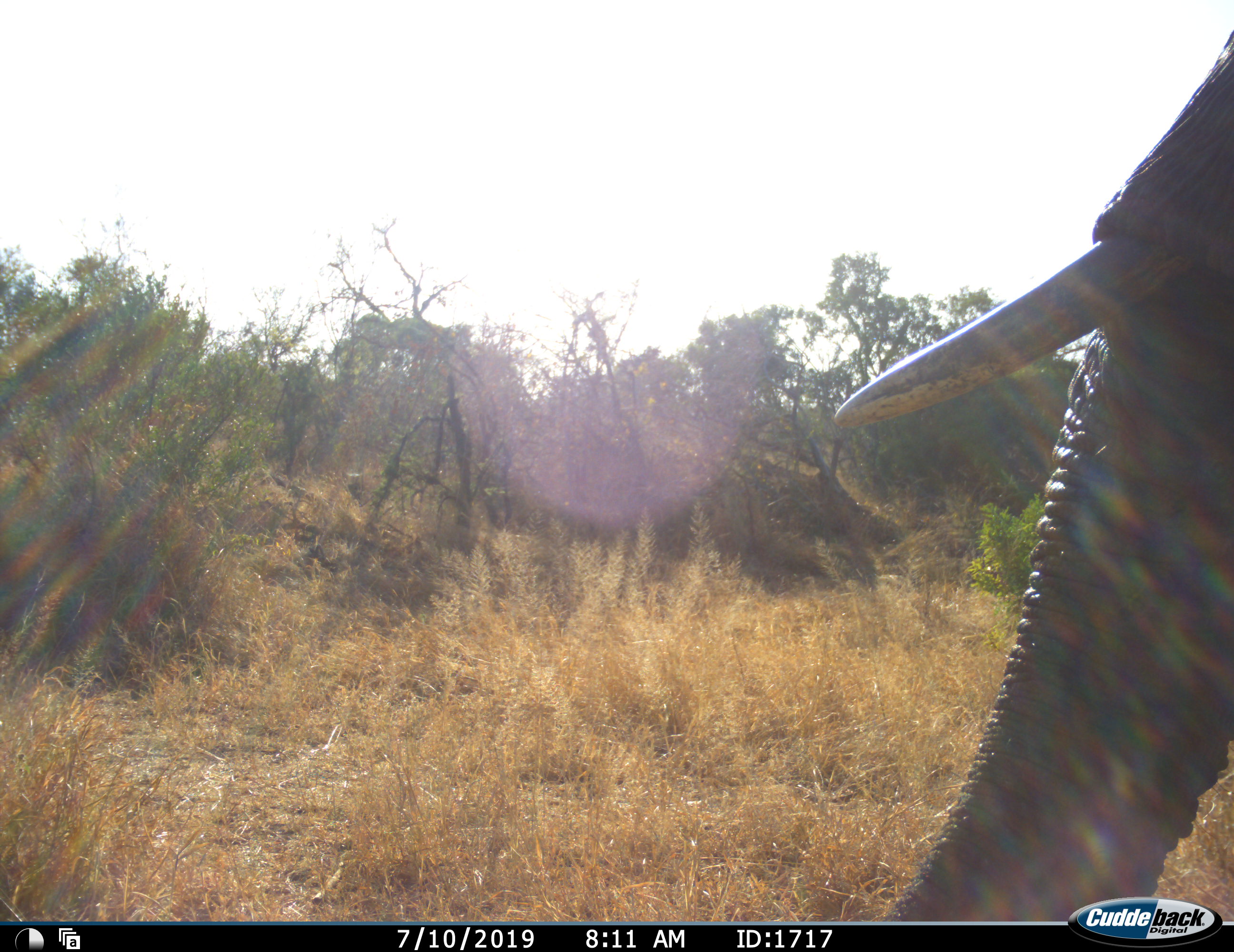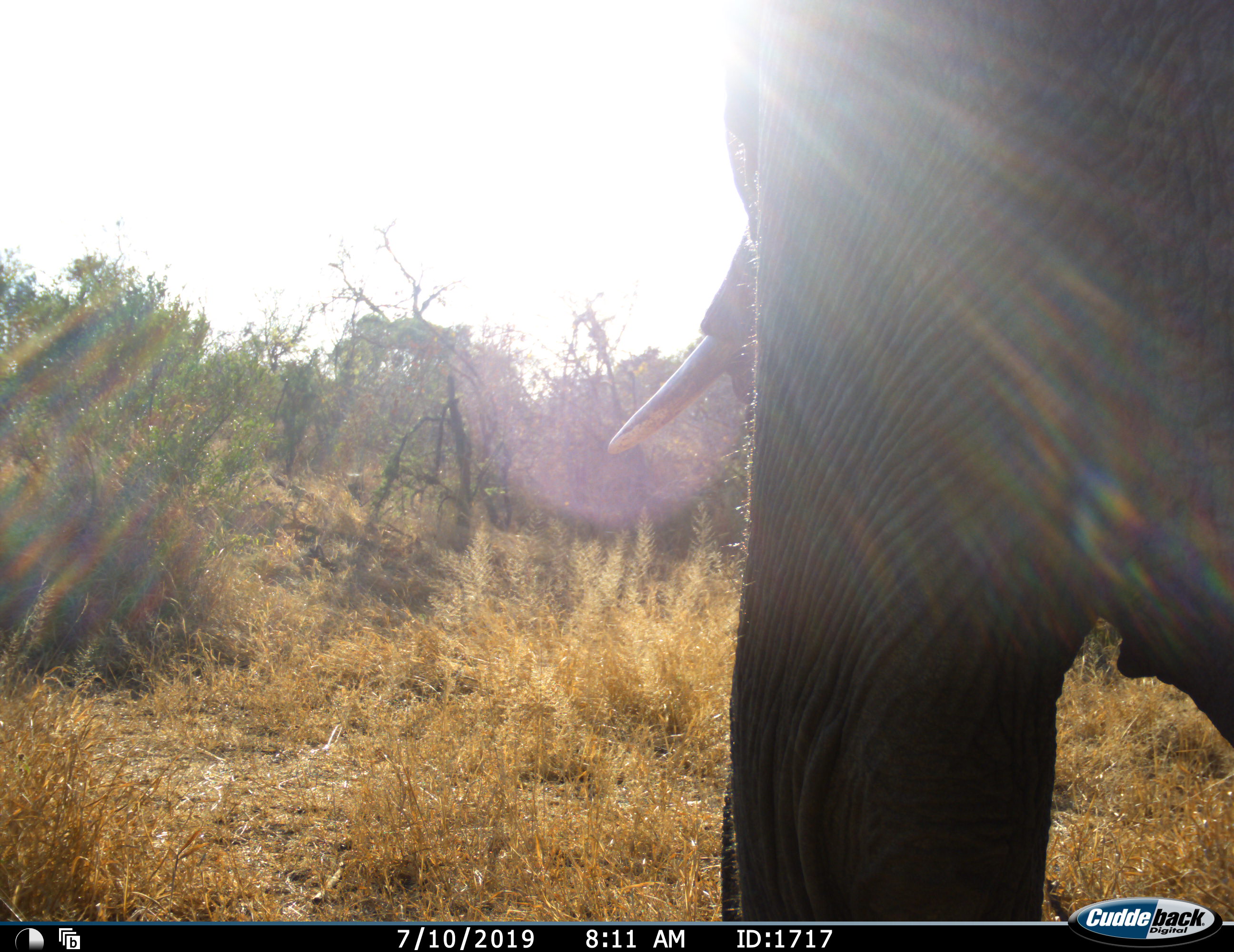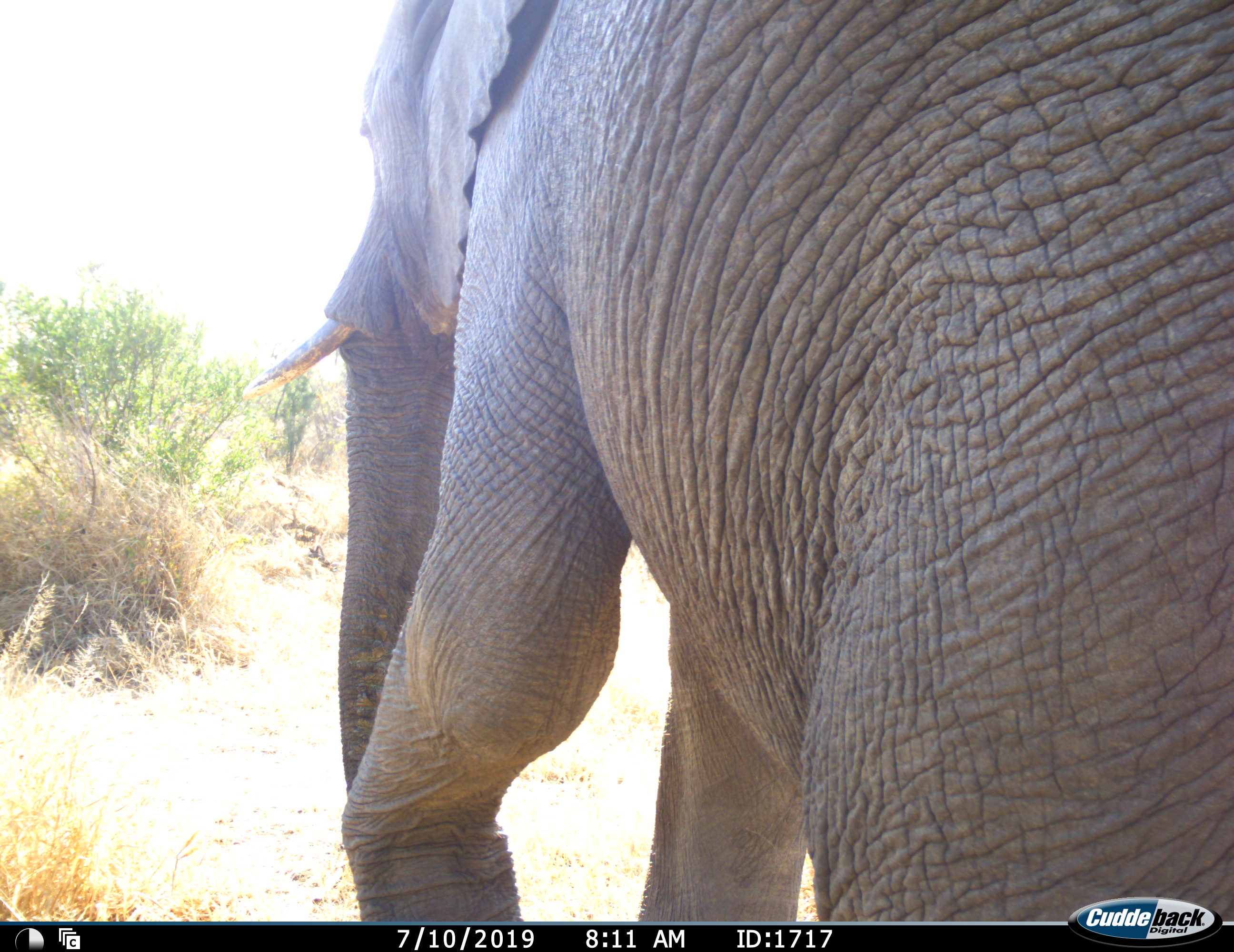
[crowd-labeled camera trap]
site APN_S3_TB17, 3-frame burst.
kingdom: Animalia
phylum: Chordata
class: Mammalia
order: Proboscidea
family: Elephantidae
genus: Loxodonta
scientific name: Loxodonta africana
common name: african bush elephant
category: elephant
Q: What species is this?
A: Elephant (african bush elephant) (Loxodonta africana).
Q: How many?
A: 1.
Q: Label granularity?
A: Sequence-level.